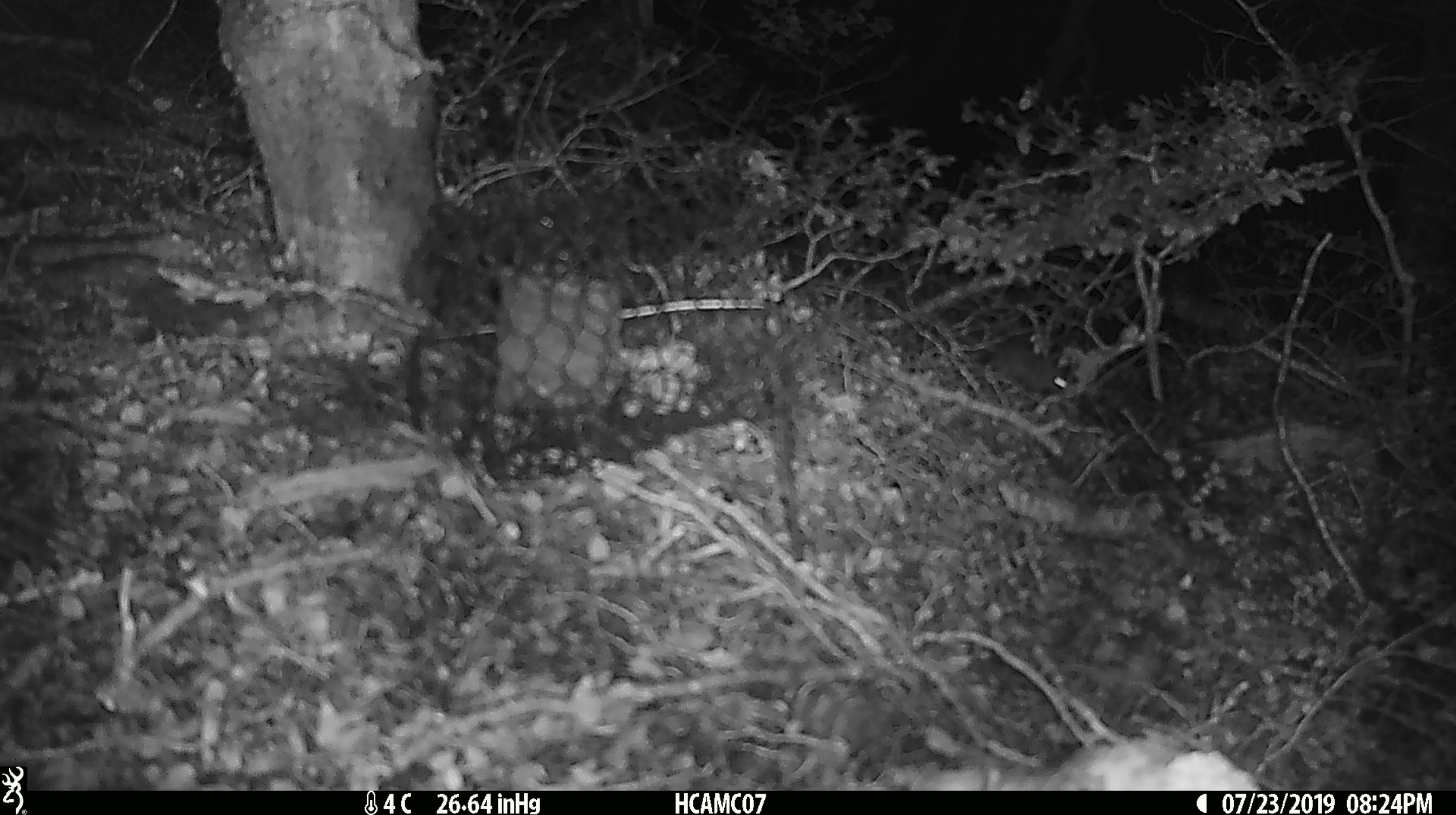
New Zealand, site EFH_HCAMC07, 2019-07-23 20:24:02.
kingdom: Animalia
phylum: Chordata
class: Mammalia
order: Rodentia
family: Muridae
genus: Mus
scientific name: Mus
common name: mouse